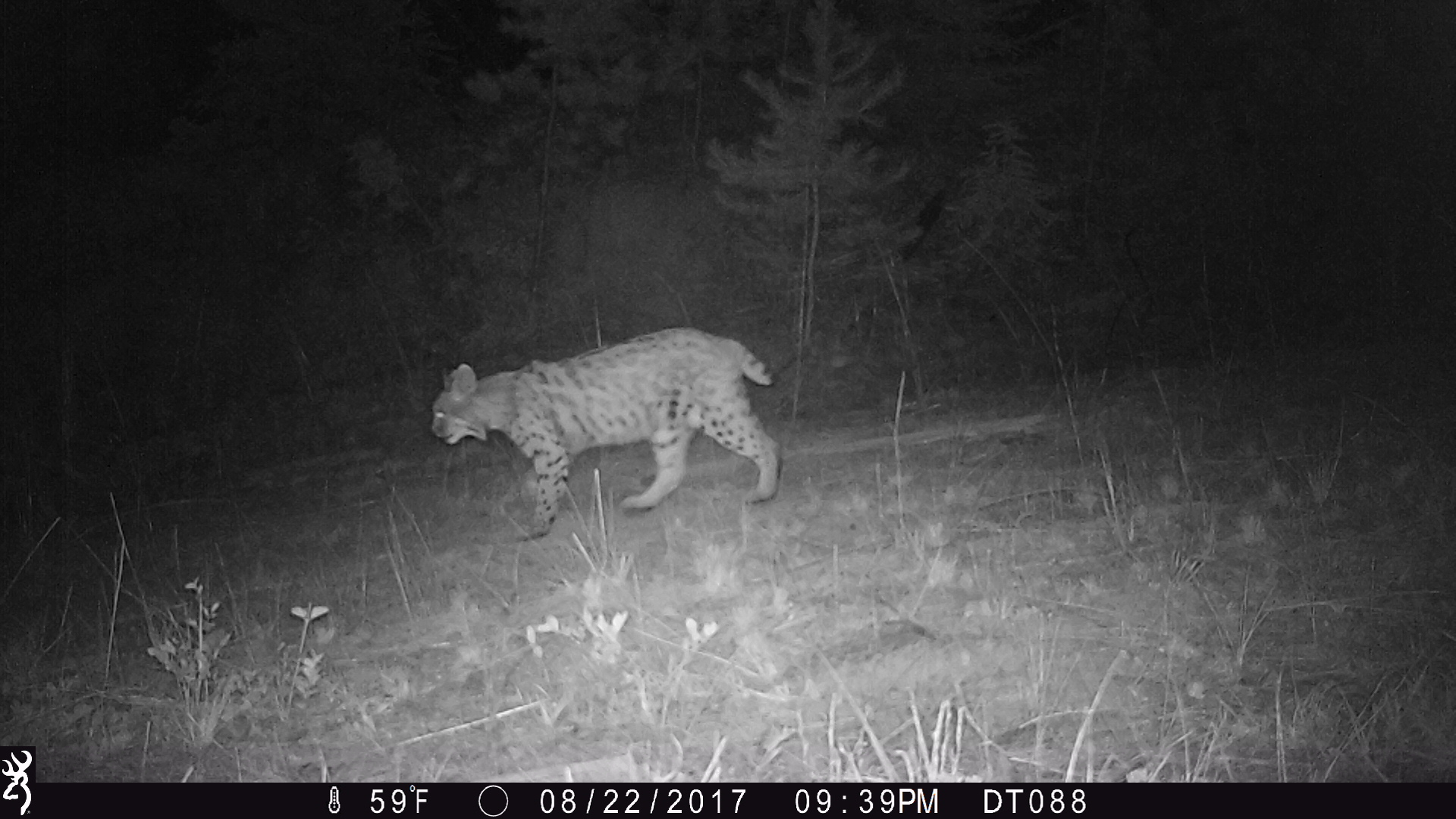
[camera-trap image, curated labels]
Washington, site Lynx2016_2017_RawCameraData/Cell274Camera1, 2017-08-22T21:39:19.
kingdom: Animalia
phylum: Chordata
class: Mammalia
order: Carnivora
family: Felidae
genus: Lynx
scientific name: Lynx rufus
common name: bobcat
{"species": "Lynx rufus (bobcat)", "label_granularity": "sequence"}